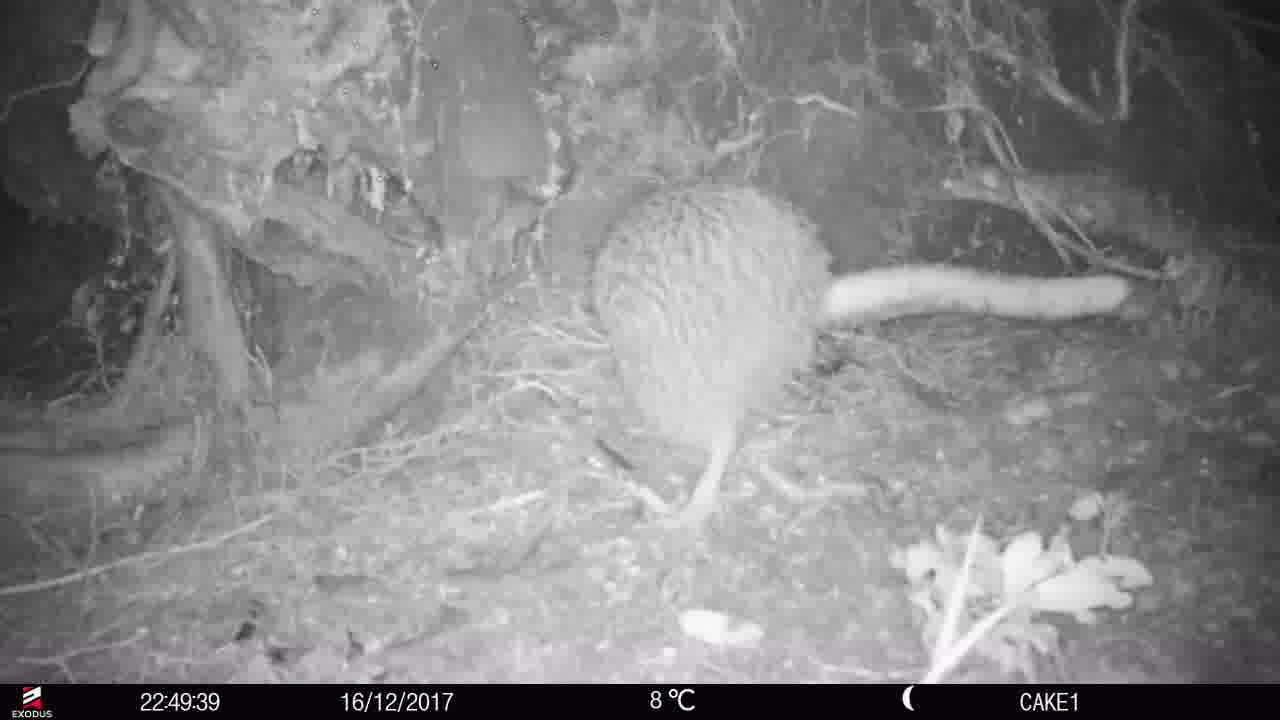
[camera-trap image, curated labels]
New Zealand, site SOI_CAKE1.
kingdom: Animalia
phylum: Chordata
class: Aves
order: Apterygiformes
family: Apterygidae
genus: Apteryx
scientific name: Apteryx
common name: kiwi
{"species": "kiwi (Apteryx)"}